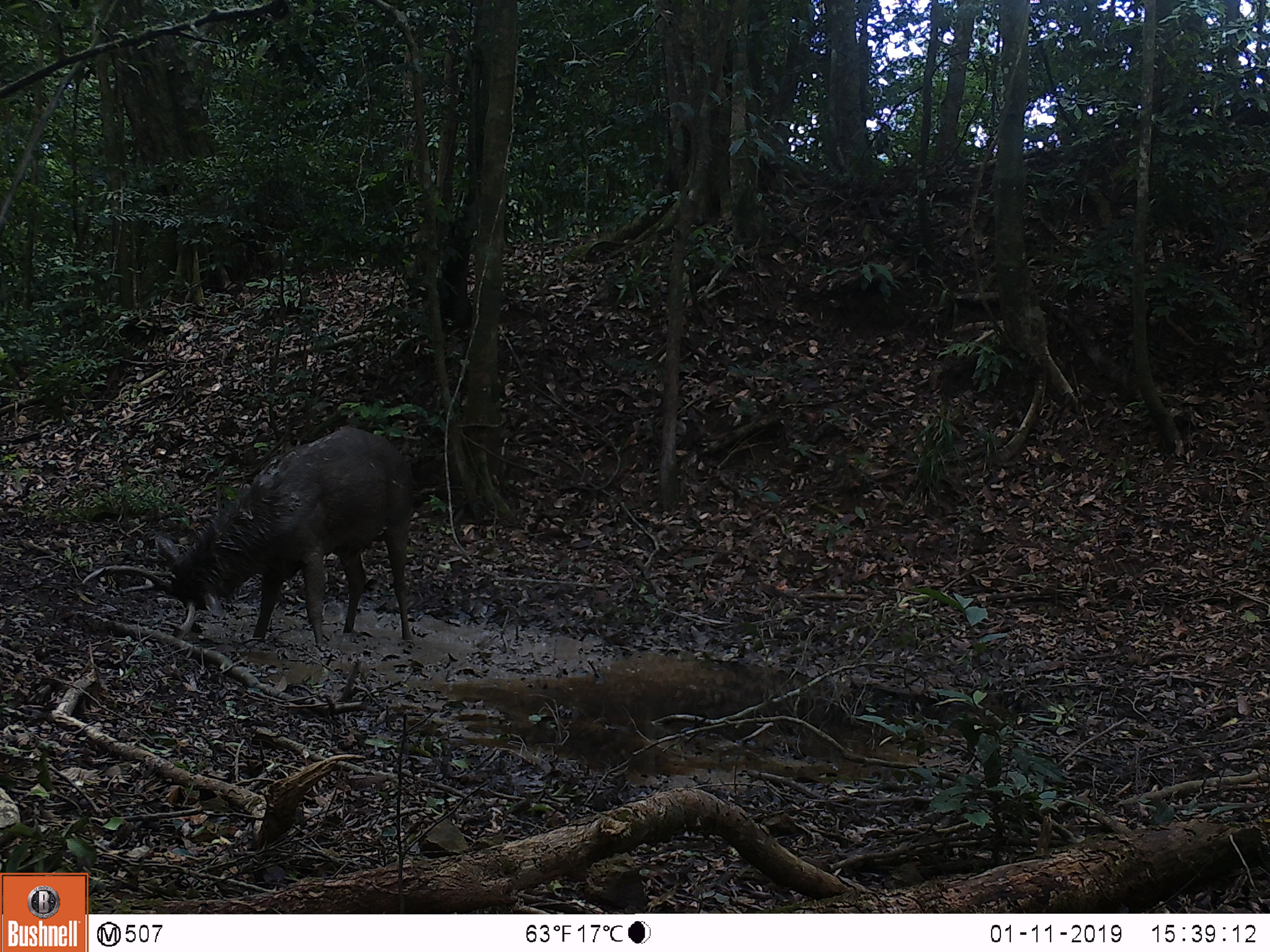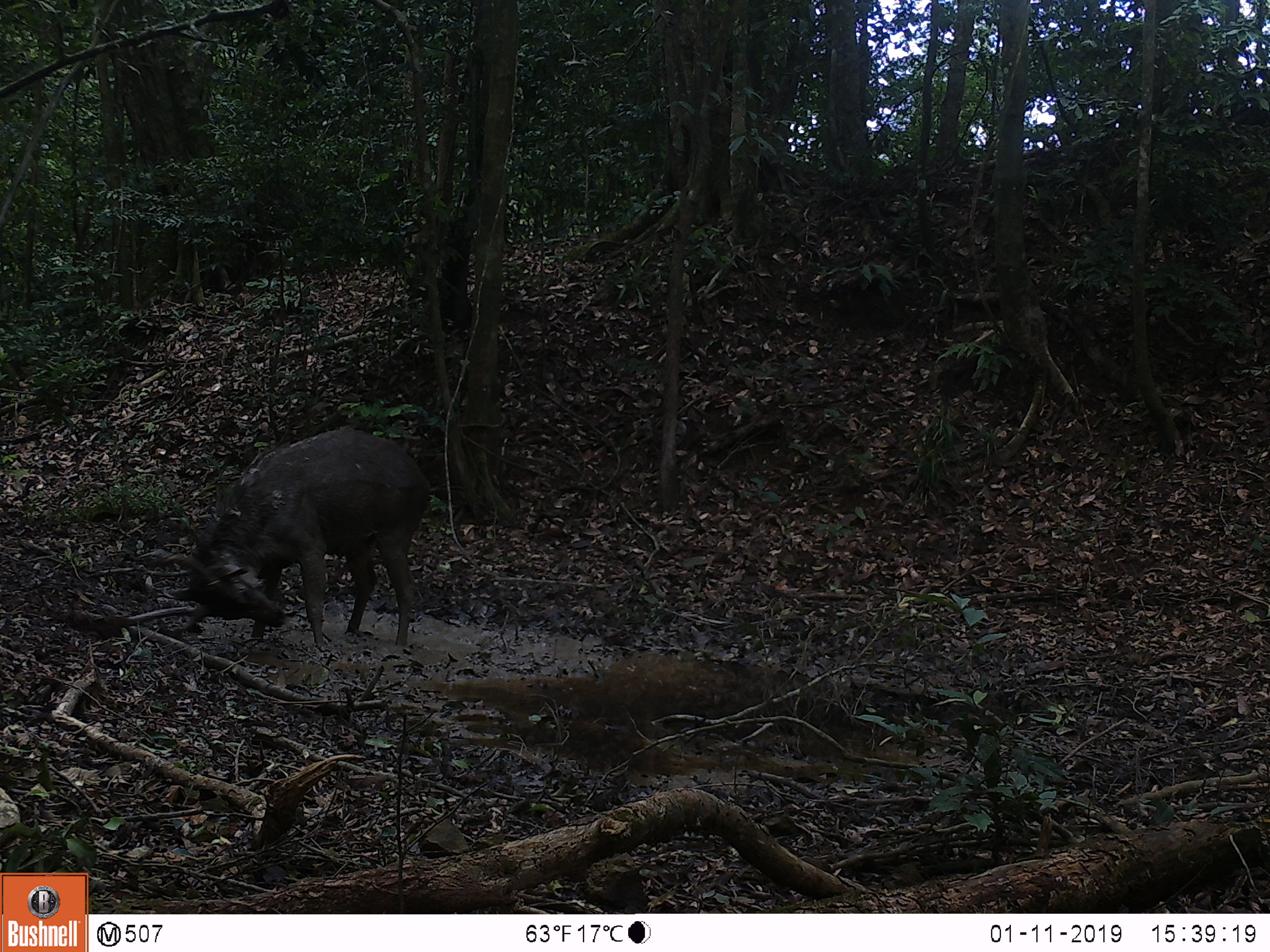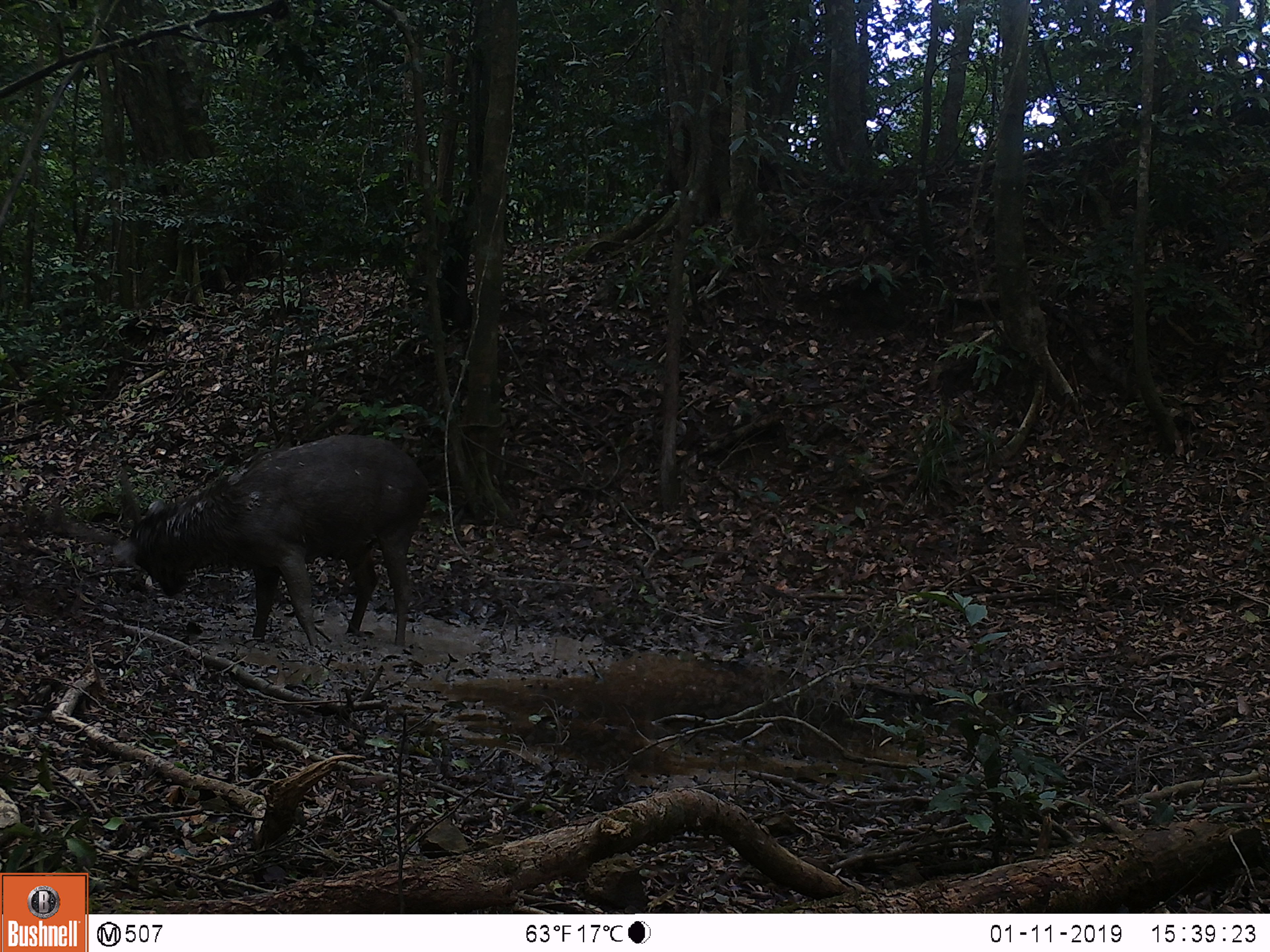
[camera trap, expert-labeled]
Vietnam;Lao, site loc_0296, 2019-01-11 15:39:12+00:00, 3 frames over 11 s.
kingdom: Animalia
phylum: Chordata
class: Mammalia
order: Artiodactyla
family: Cervidae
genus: Rusa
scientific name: Rusa unicolor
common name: sambar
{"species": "sambar (Rusa unicolor)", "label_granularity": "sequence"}